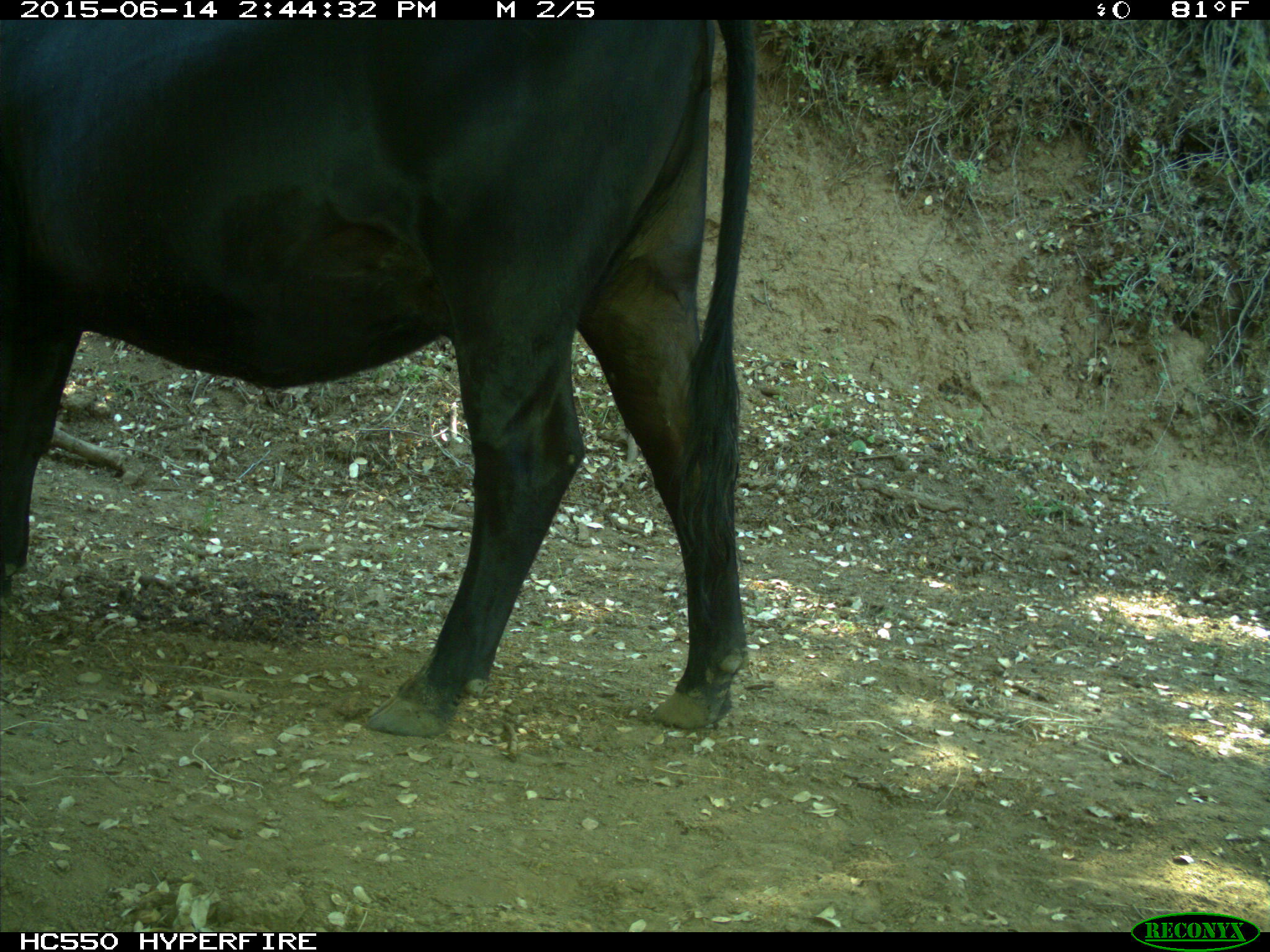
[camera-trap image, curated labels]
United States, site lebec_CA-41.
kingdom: Animalia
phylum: Chordata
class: Mammalia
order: Artiodactyla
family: Bovidae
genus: Bos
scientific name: Bos taurus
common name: domestic cow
Bos taurus (domestic cow).